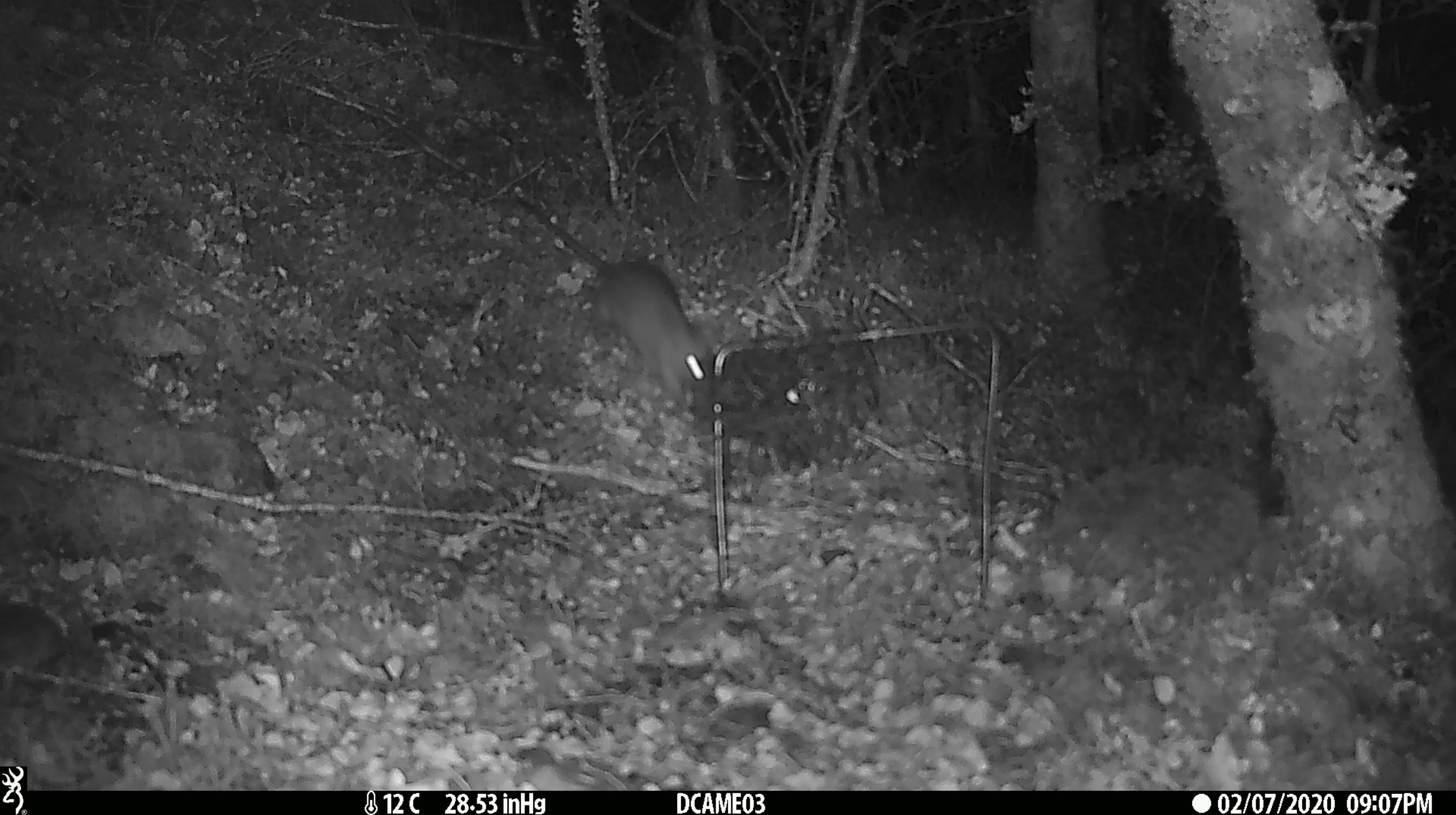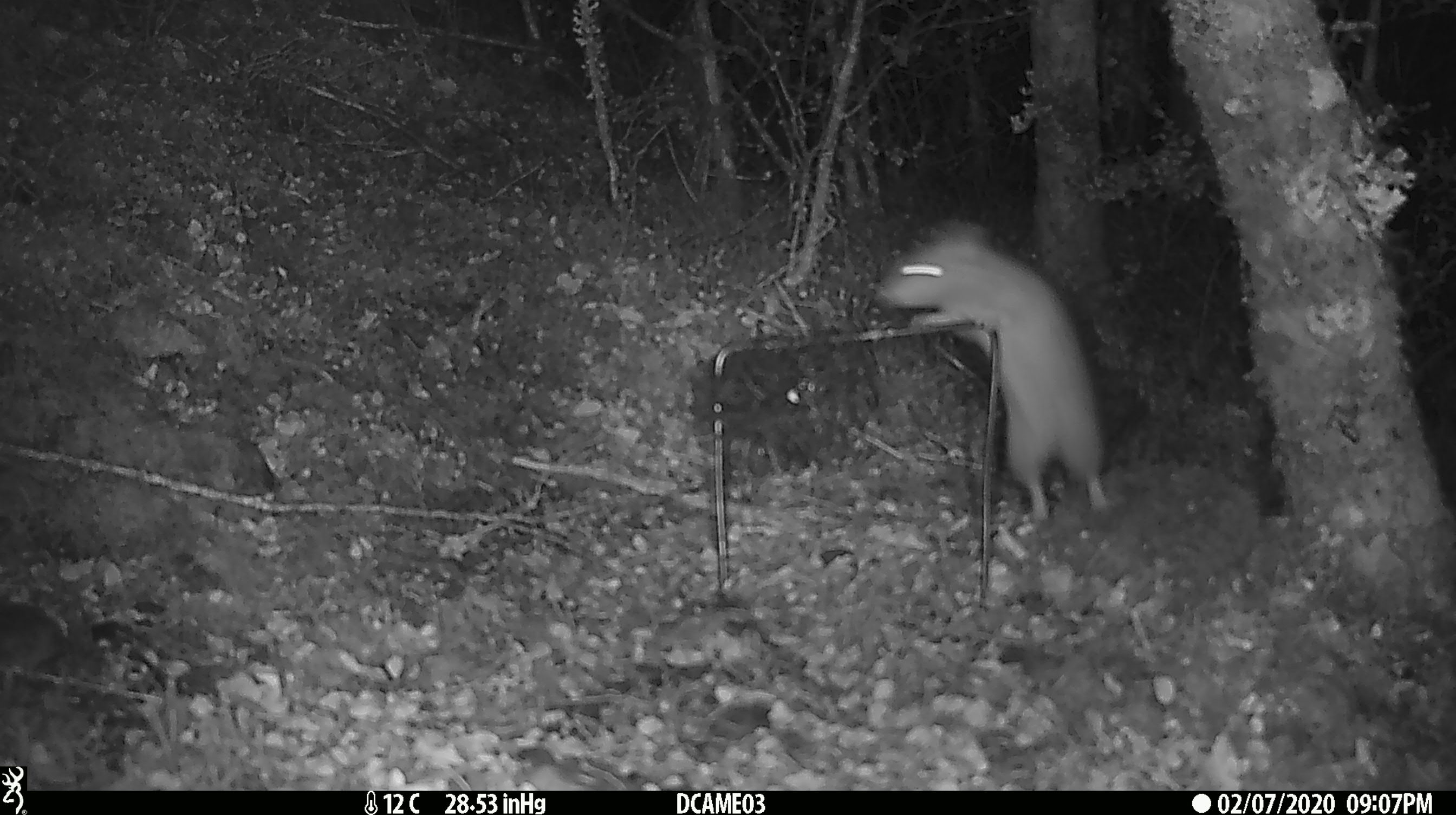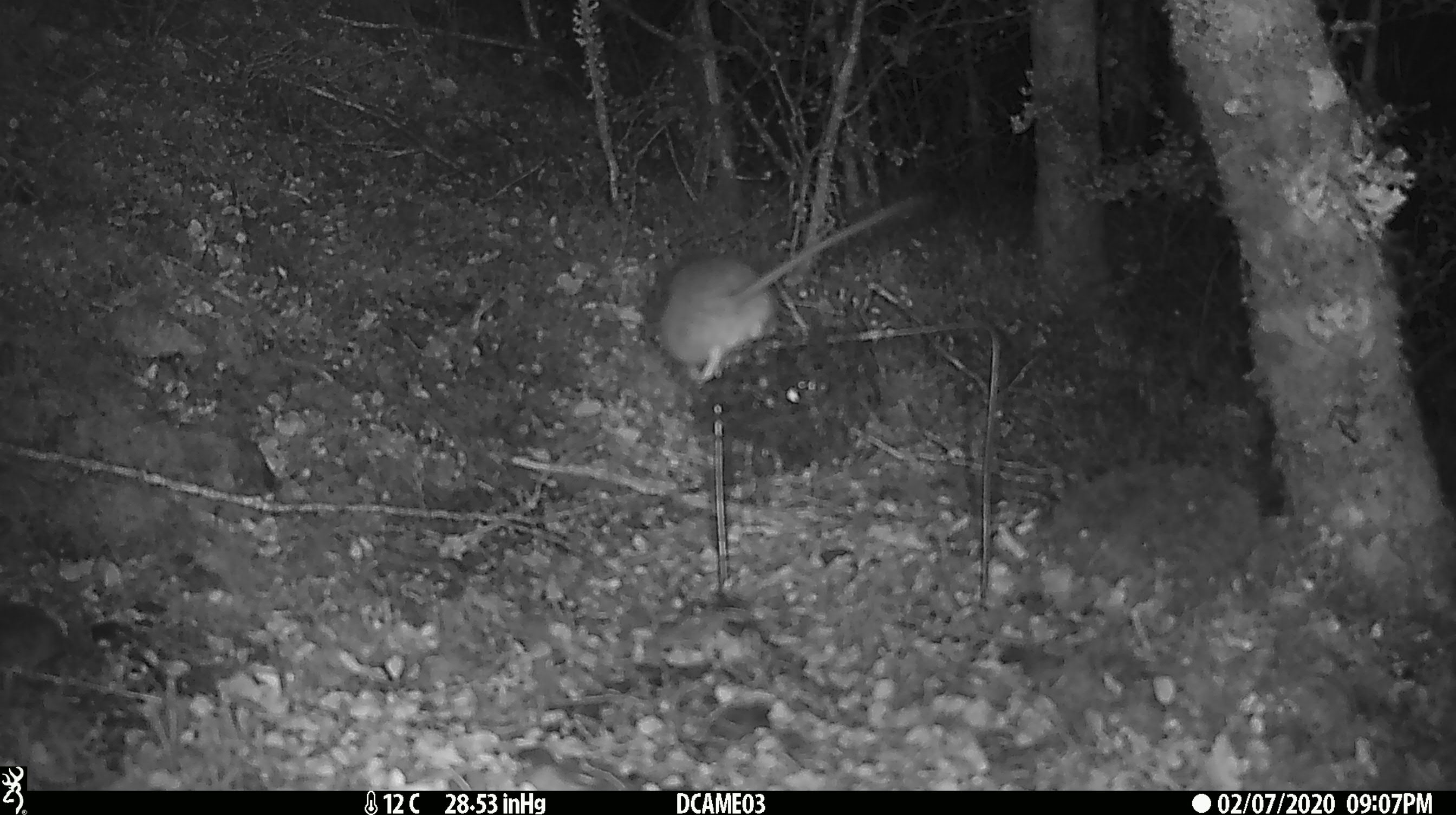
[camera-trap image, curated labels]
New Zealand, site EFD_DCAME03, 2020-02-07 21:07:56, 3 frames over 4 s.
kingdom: Animalia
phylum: Chordata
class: Mammalia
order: Rodentia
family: Muridae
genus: Rattus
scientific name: Rattus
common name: rat